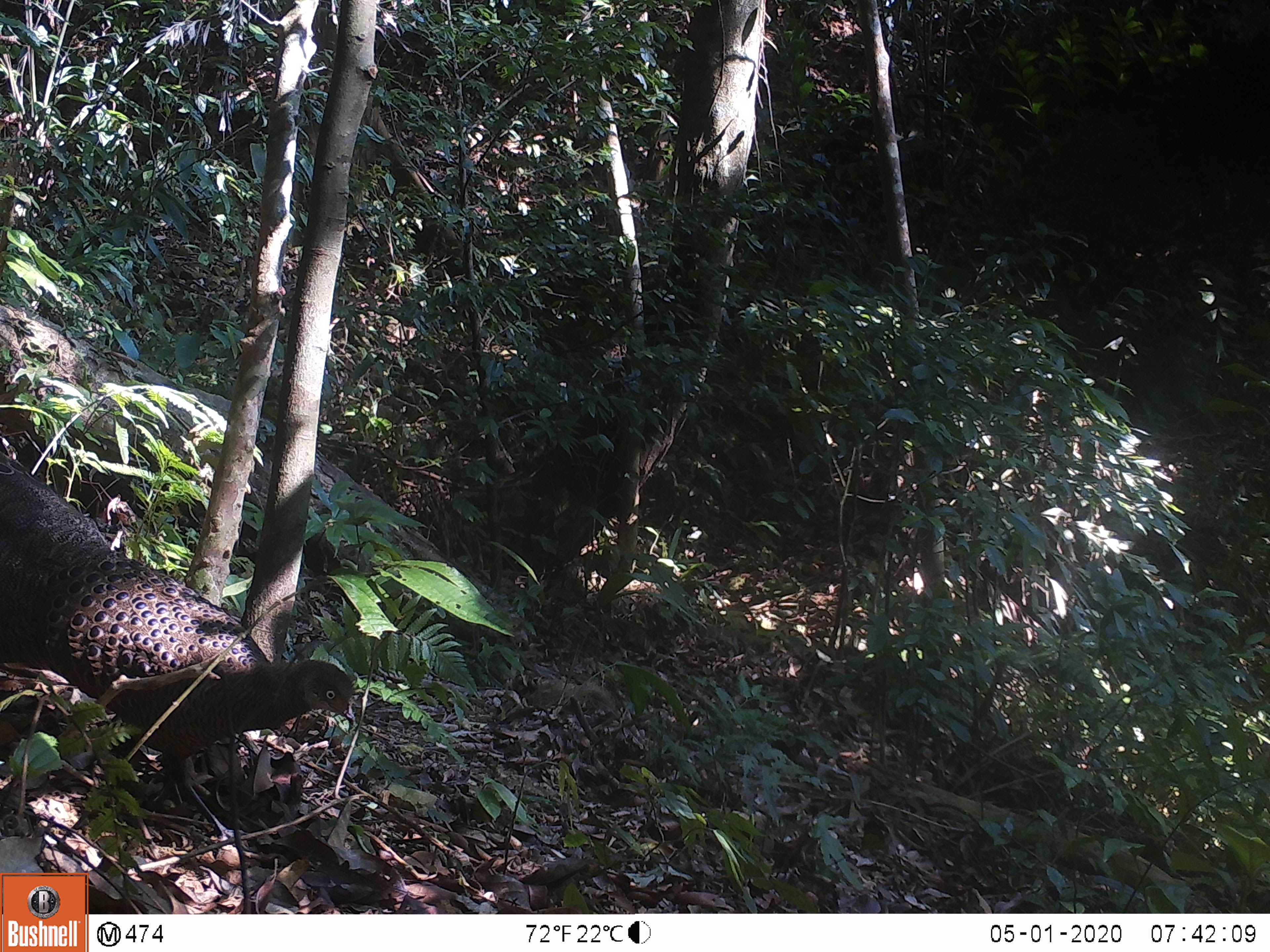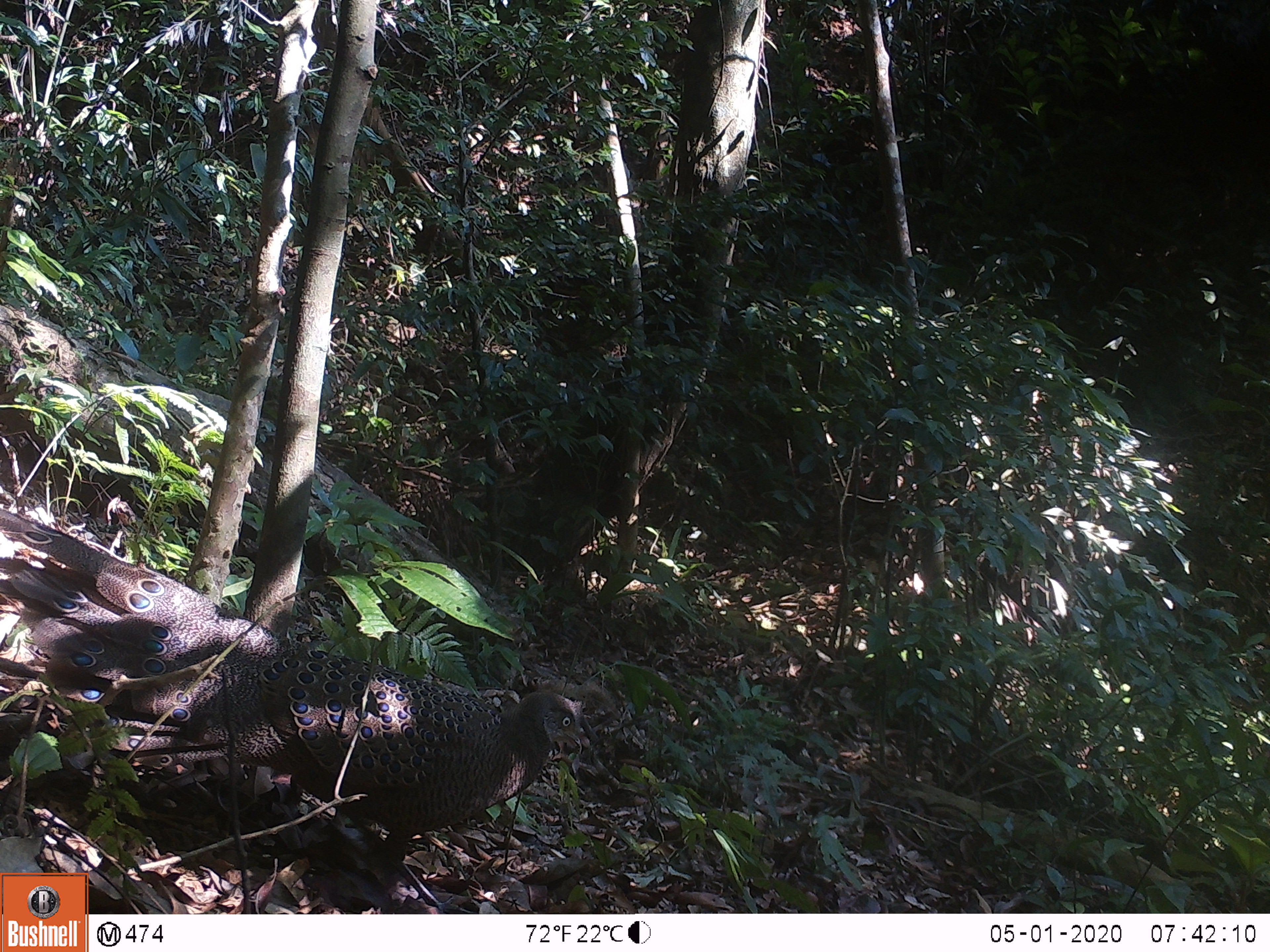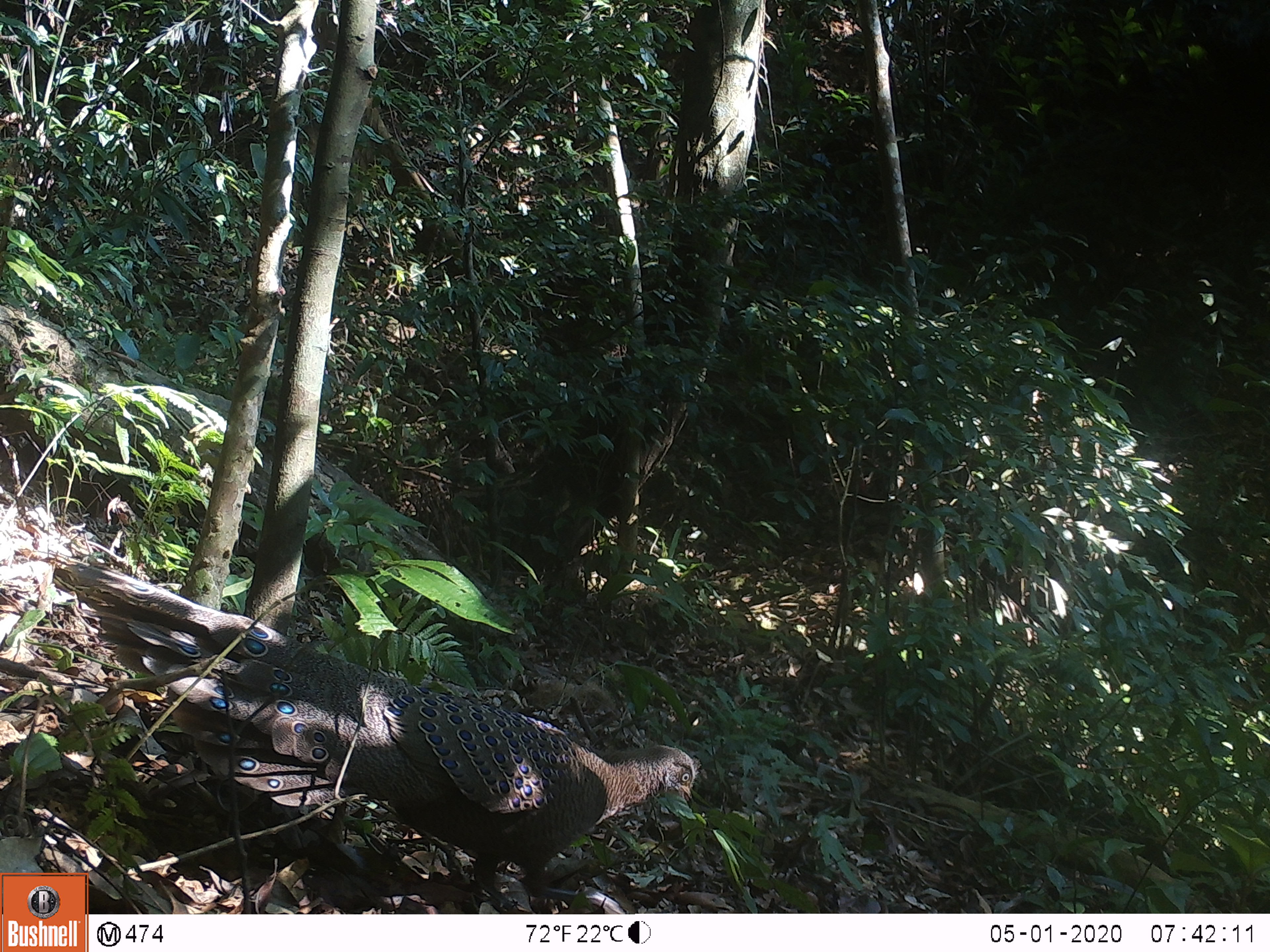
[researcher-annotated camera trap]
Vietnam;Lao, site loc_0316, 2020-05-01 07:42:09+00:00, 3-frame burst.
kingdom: Animalia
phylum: Chordata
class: Aves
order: Galliformes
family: Phasianidae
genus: Polyplectron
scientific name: Polyplectron bicalcaratum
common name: gray peacock-pheasant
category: grey peacock pheasant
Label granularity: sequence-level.